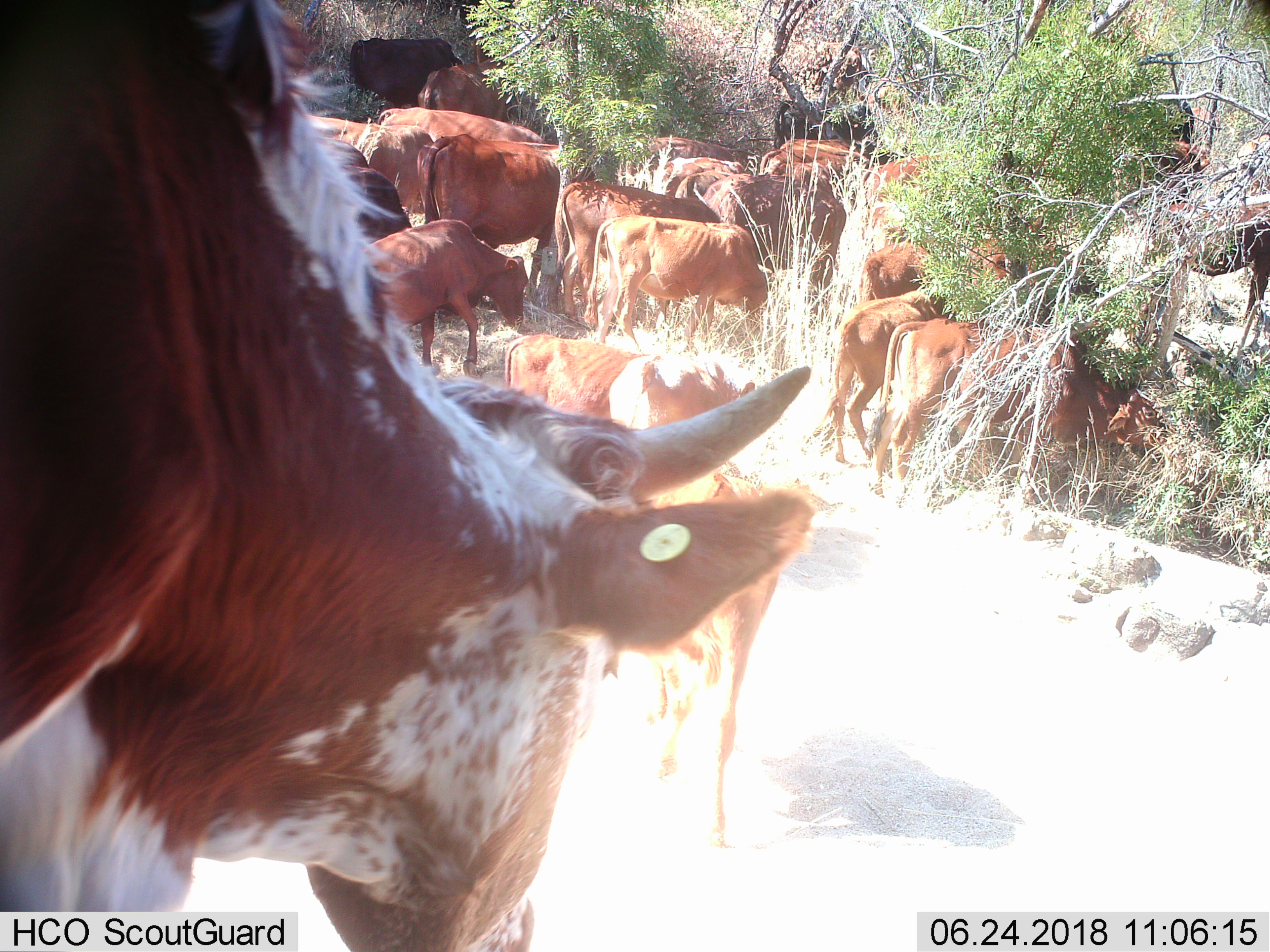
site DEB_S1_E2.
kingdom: Animalia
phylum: Chordata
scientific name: Vertebrata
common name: domestic animal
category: domesticanimal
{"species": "domesticanimal (domestic animal) (Vertebrata)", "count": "11-50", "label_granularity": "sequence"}